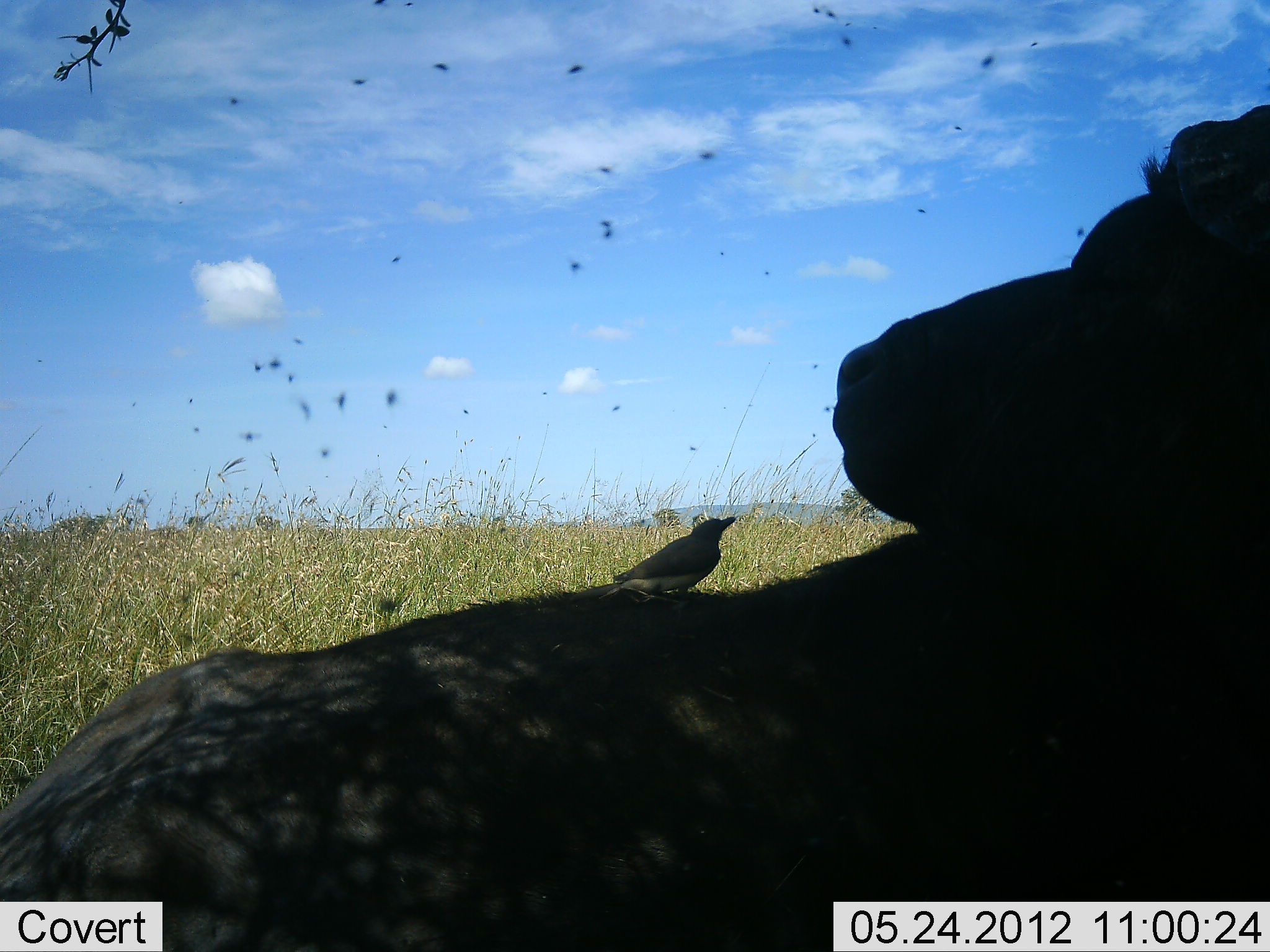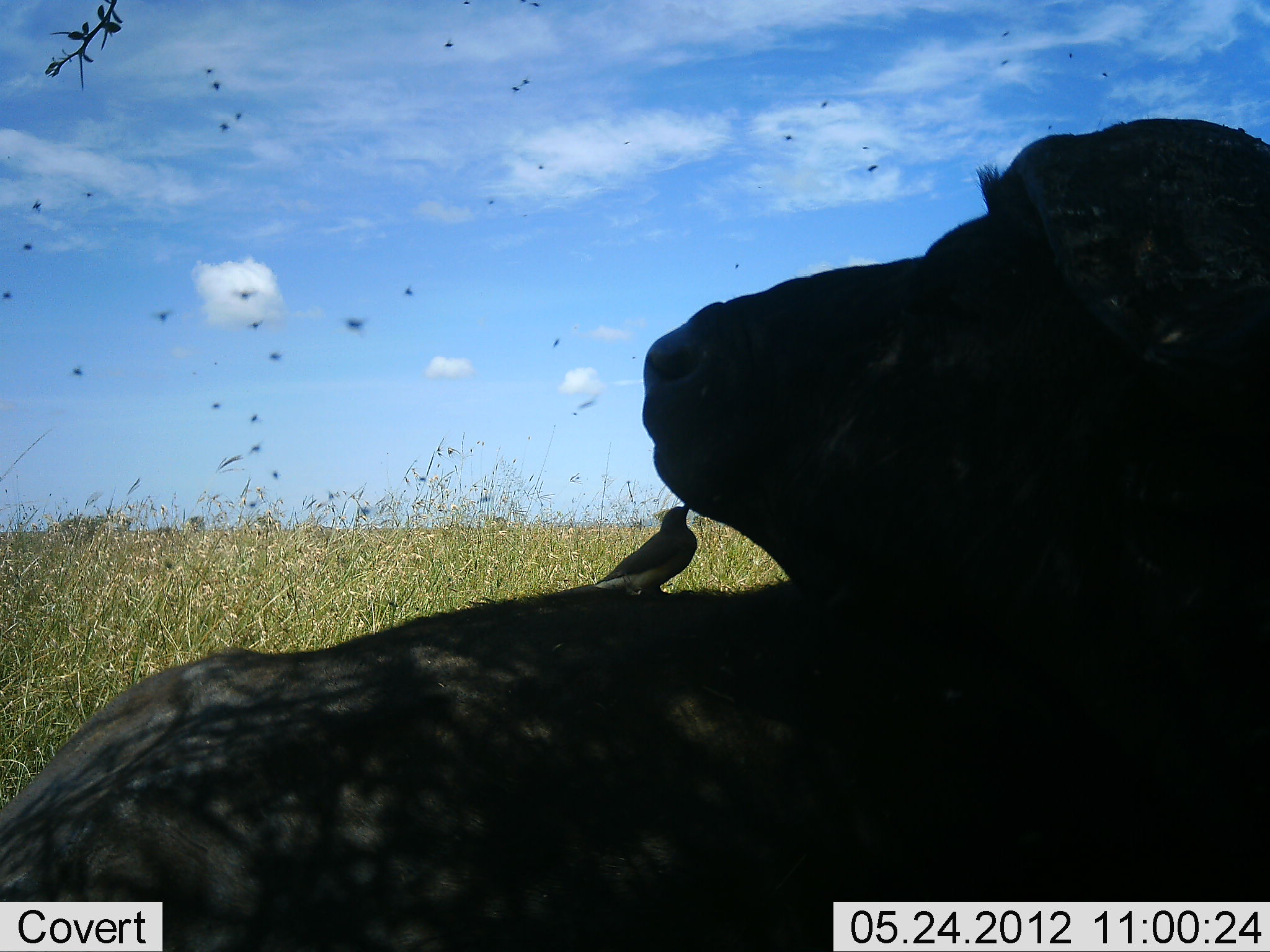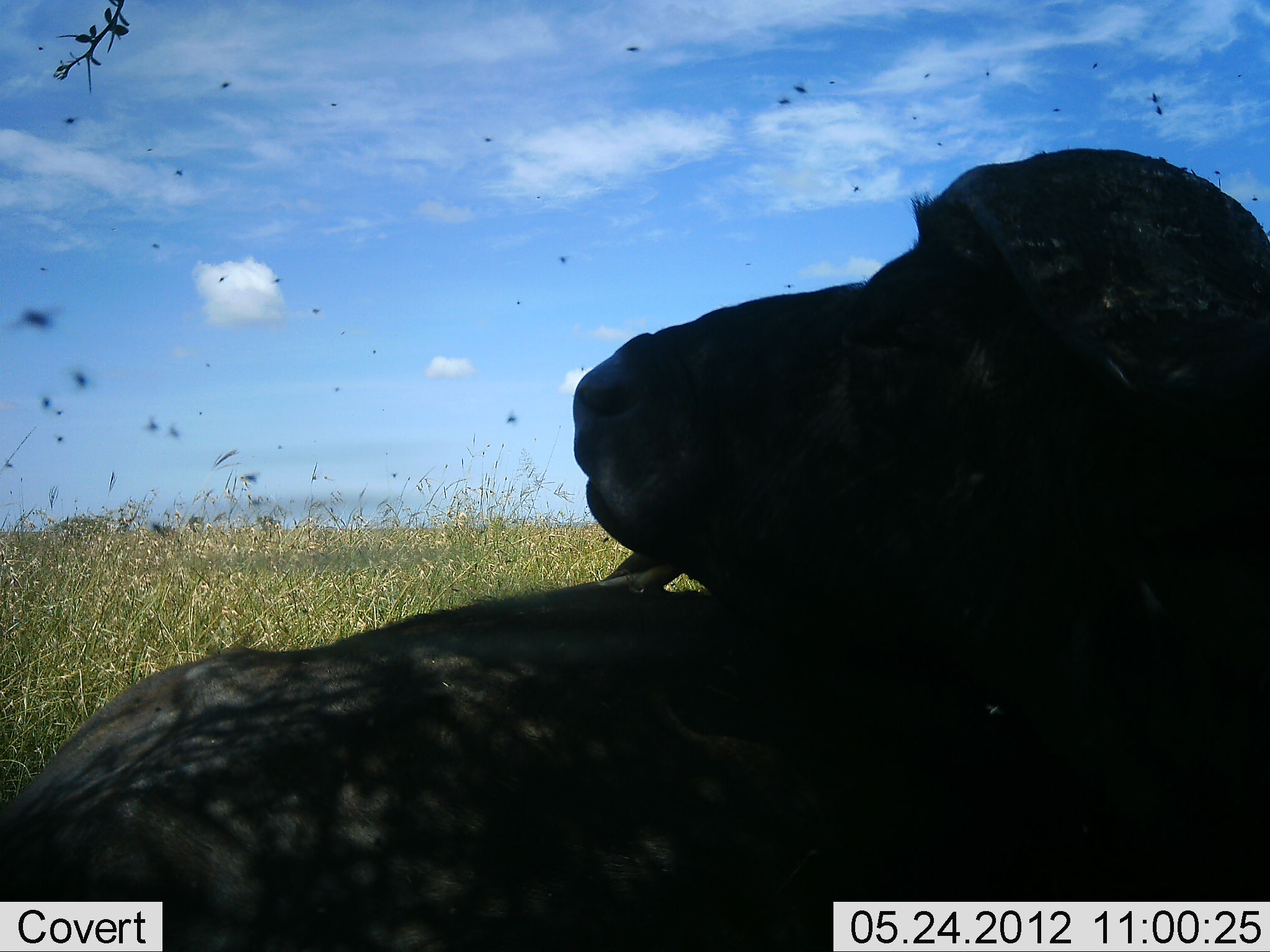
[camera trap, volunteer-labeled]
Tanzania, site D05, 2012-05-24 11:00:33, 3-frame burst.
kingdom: Animalia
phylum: Chordata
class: Mammalia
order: Artiodactyla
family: Bovidae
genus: Syncerus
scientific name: Syncerus caffer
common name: cape buffalo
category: buffalo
Buffalo (cape buffalo) (Syncerus caffer), count 1. Behavior (volunteer vote fractions): standing 7%, resting 93%, moving 0%, interacting 0%. Young present (vote fraction): 0%. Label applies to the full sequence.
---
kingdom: Animalia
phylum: Chordata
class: Aves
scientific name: Aves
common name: bird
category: otherbird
Otherbird (bird) (Aves), count 1. Behavior (volunteer vote fractions): standing 70%, resting 20%, moving 10%, interacting 40%. Young present (vote fraction): 0%. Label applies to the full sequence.